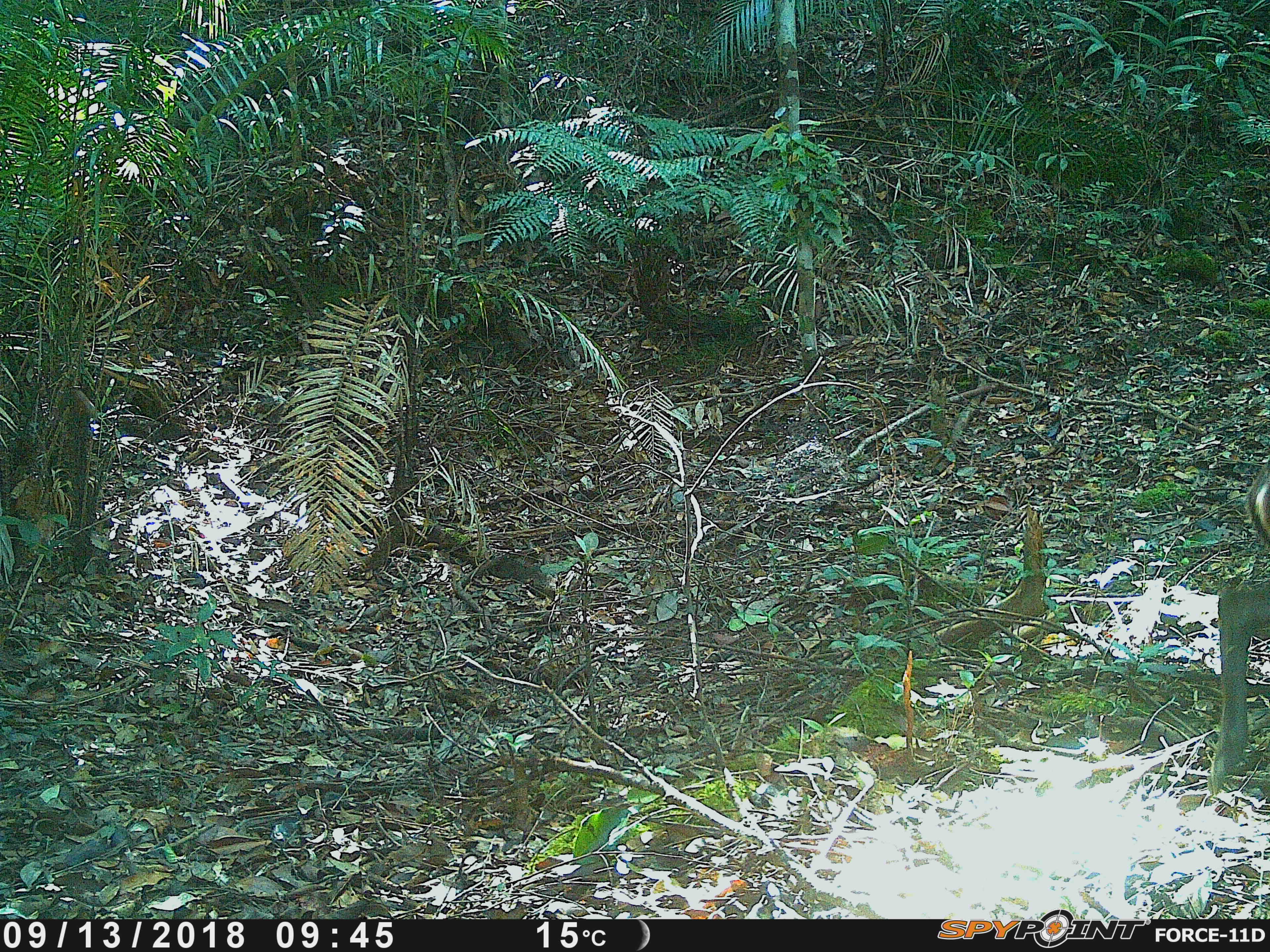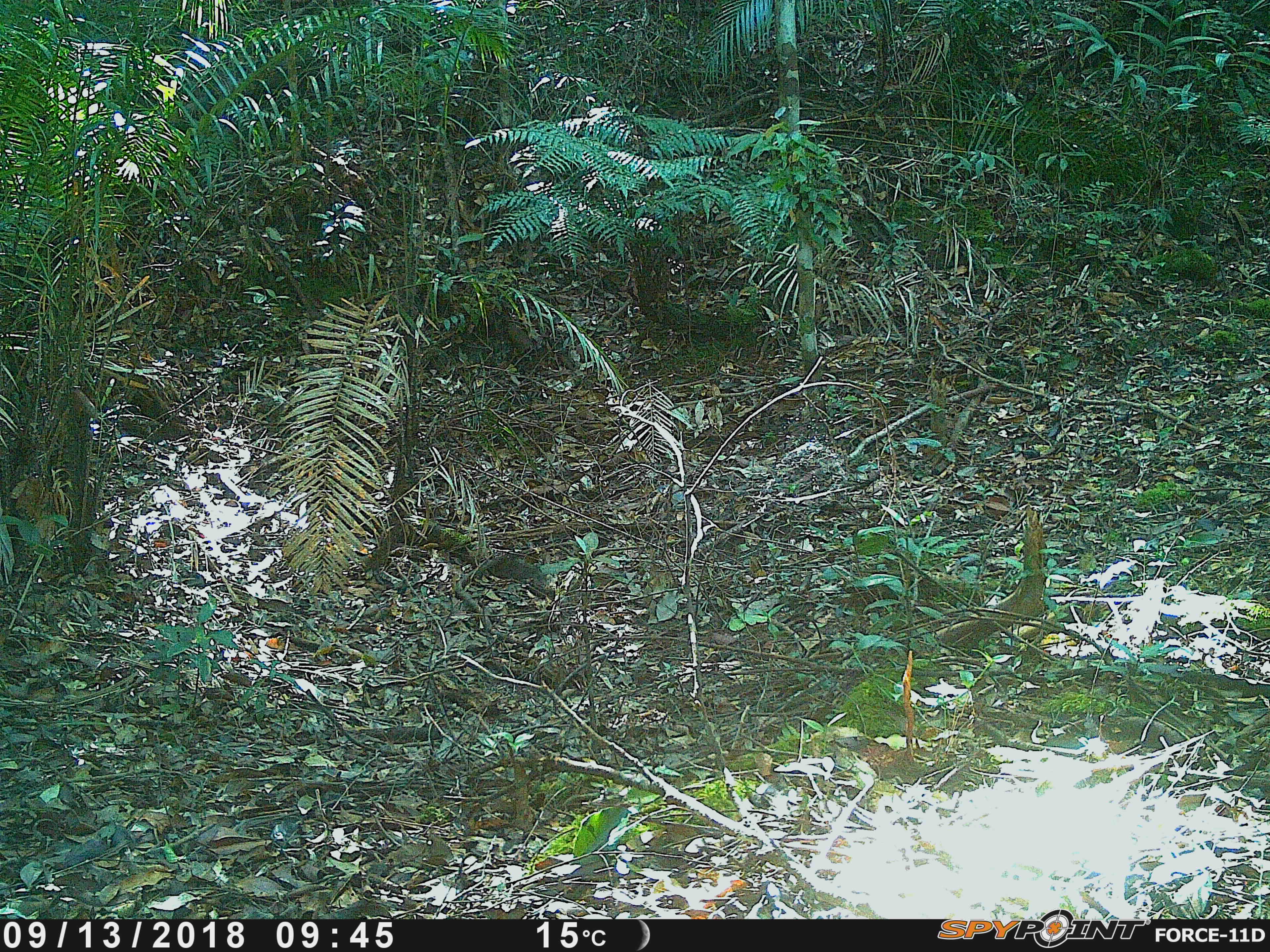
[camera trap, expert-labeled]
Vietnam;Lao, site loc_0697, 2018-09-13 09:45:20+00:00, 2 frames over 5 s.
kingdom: Animalia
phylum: Chordata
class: Mammalia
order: Artiodactyla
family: Cervidae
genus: Muntiacus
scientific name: Muntiacus rooseveltorum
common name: roosevelt's muntjac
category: roosevelts muntjac group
Roosevelts muntjac group (roosevelt's muntjac) (Muntiacus rooseveltorum). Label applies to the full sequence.